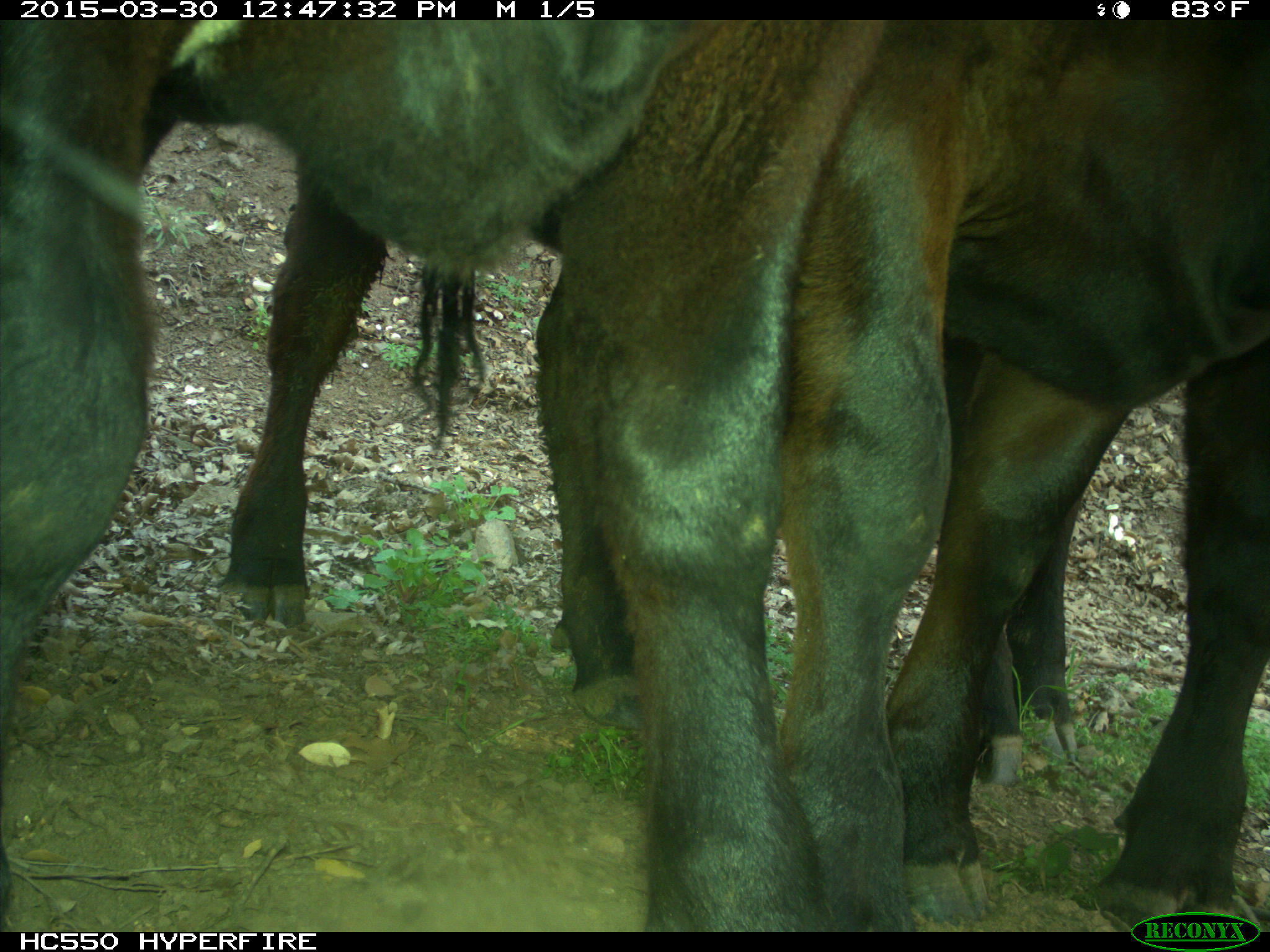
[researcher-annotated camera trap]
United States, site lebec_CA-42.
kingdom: Animalia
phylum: Chordata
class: Mammalia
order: Artiodactyla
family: Bovidae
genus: Bos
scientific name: Bos taurus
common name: domestic cow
Bos taurus (domestic cow).